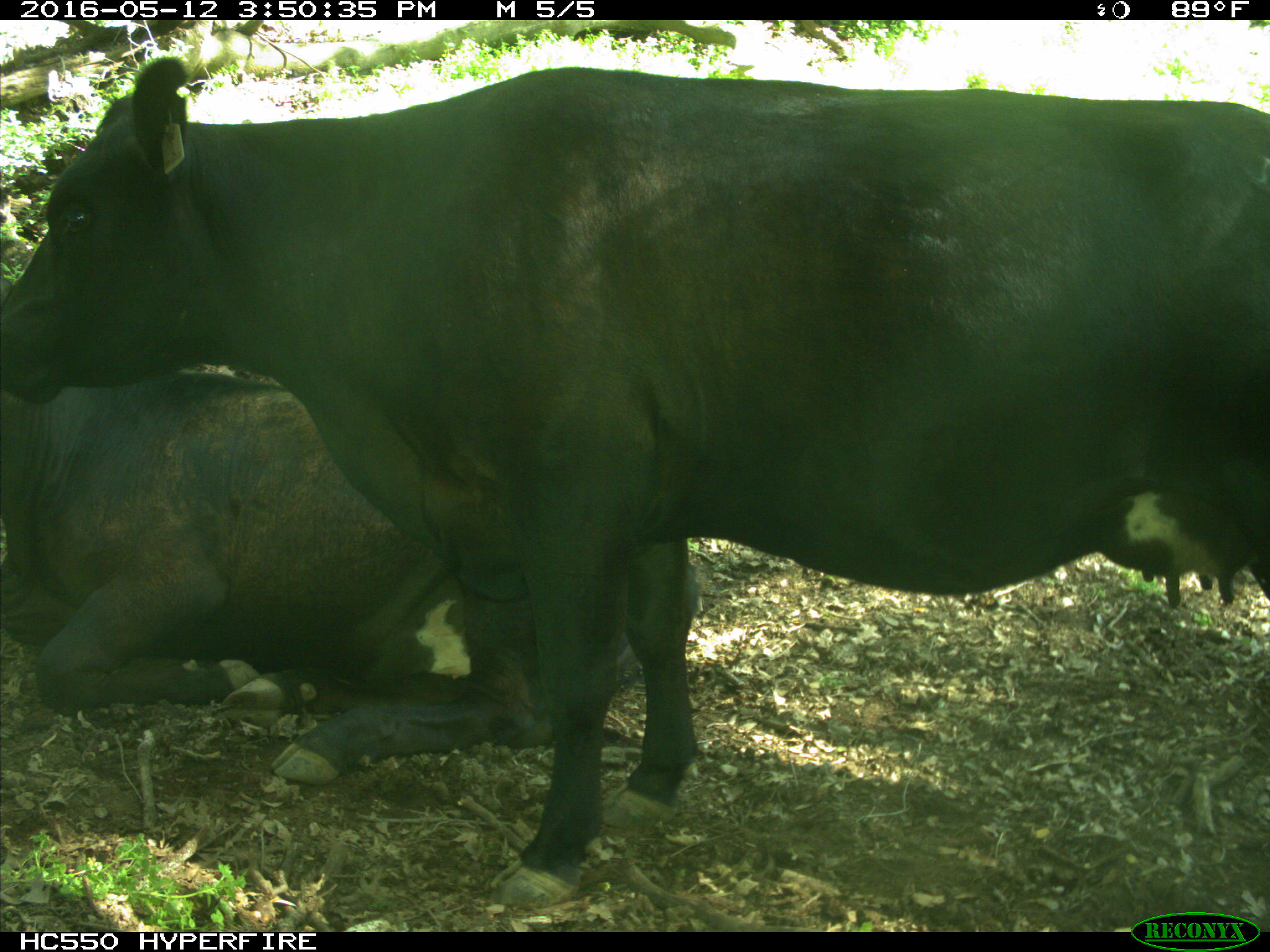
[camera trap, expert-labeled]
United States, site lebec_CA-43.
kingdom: Animalia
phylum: Chordata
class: Mammalia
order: Artiodactyla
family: Bovidae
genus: Bos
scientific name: Bos taurus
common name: domestic cow